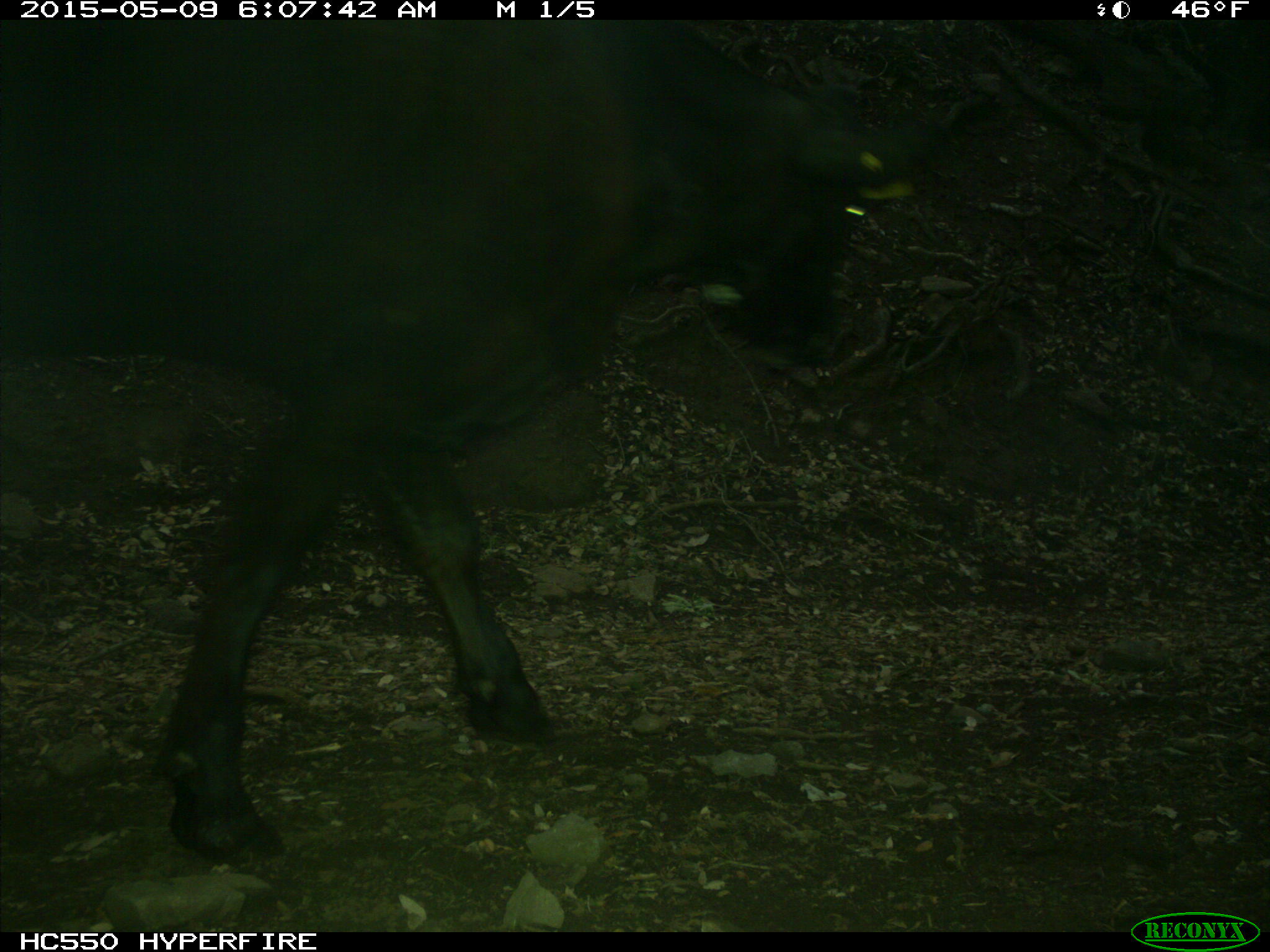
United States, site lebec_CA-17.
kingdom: Animalia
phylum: Chordata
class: Mammalia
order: Artiodactyla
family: Bovidae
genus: Bos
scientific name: Bos taurus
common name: domestic cow